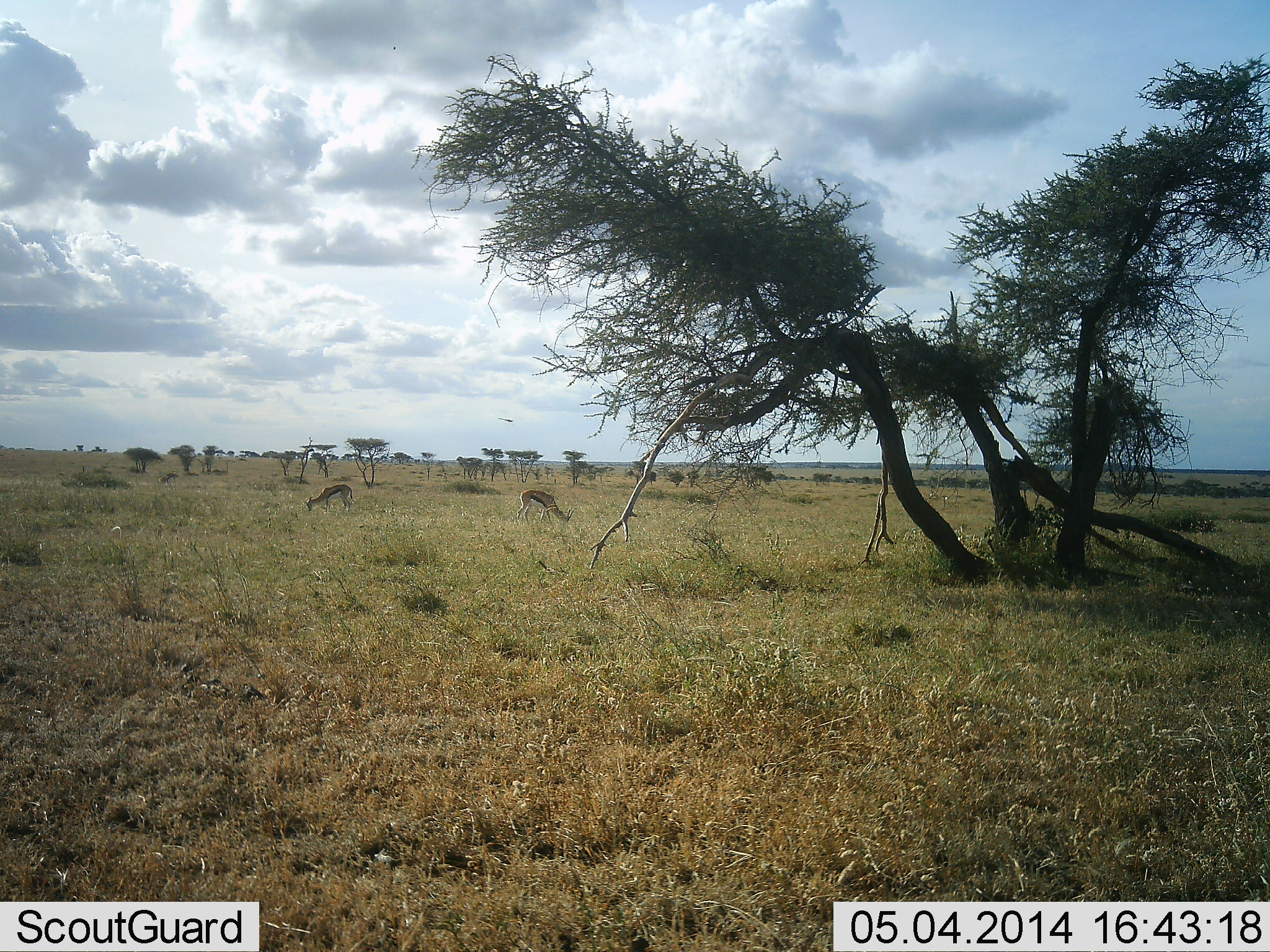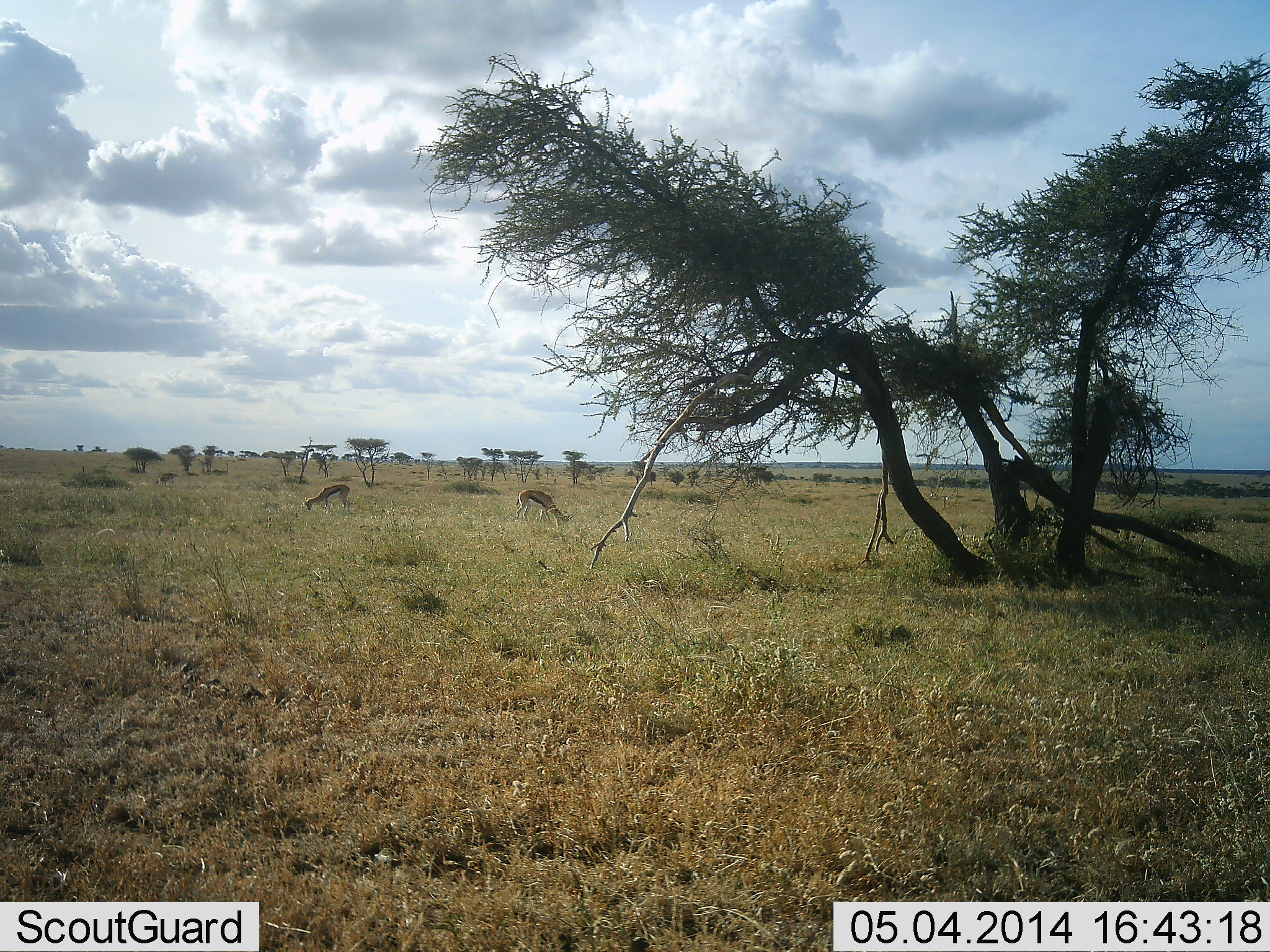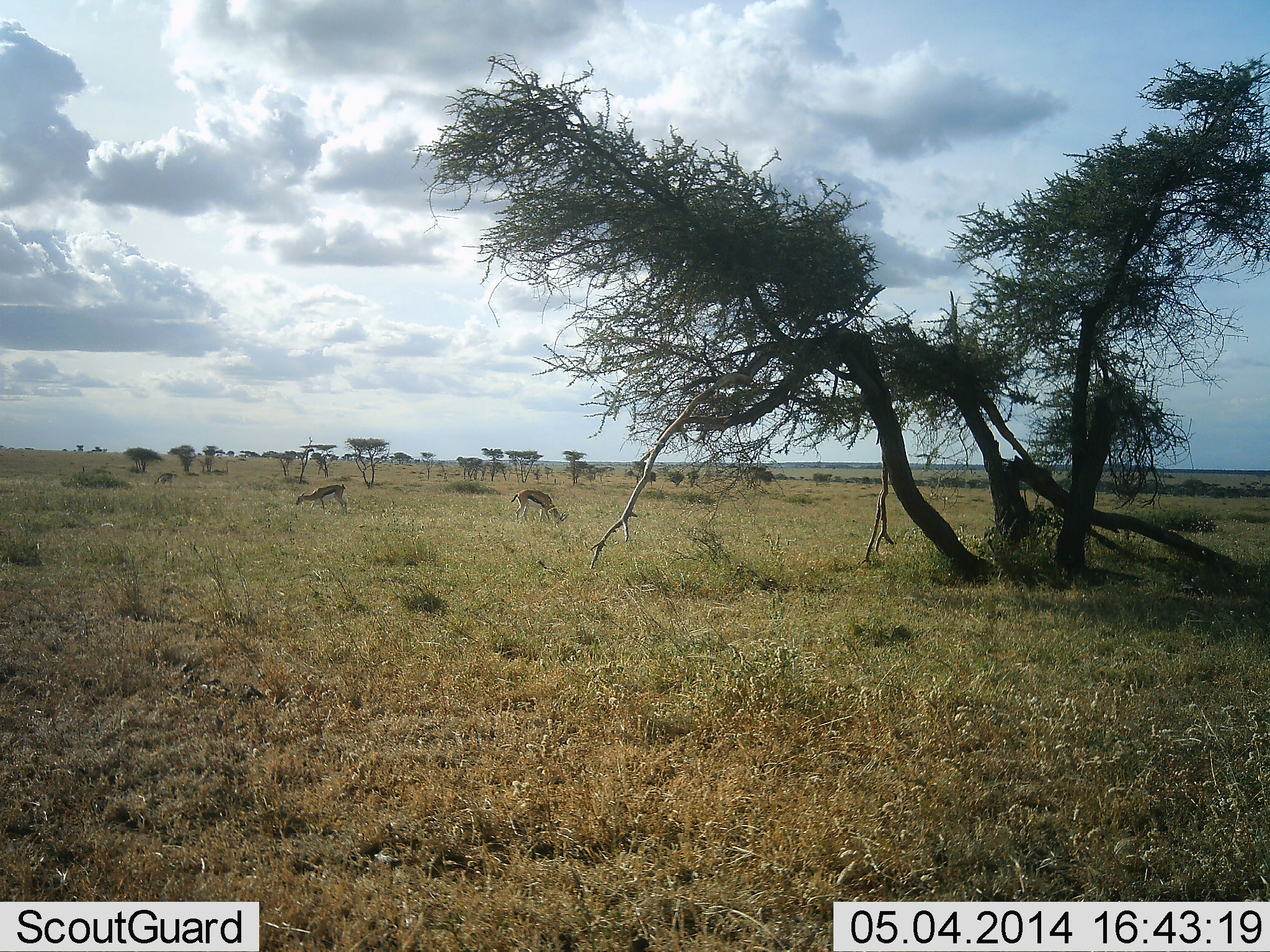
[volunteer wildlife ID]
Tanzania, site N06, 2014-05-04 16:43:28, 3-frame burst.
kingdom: Animalia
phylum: Chordata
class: Mammalia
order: Artiodactyla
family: Bovidae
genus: Eudorcas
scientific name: Eudorcas thomsonii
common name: thomson's gazelle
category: gazellethomsons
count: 2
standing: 20%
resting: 0%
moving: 0%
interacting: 0%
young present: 0%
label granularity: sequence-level